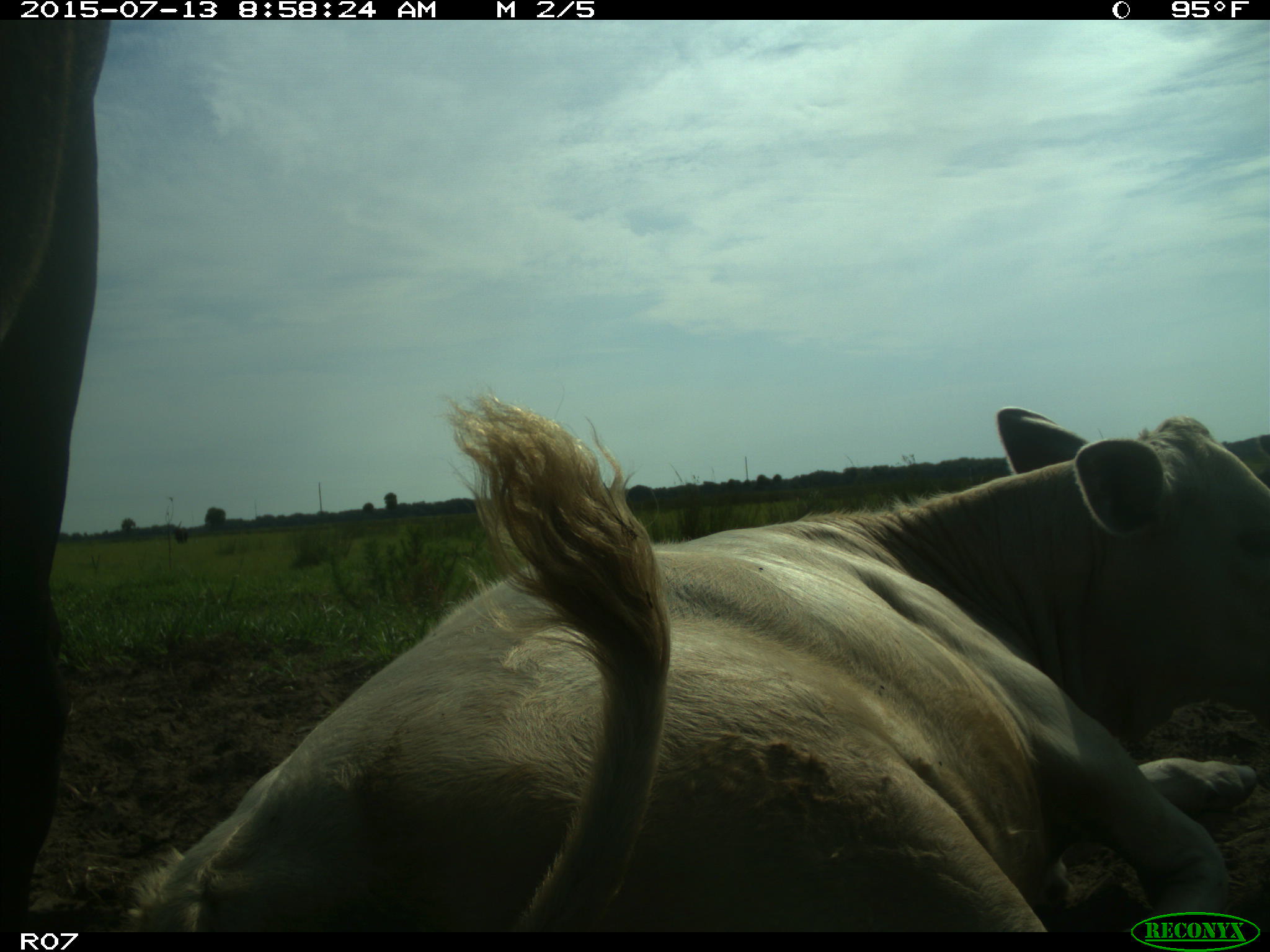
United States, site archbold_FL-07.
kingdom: Animalia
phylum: Chordata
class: Mammalia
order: Artiodactyla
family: Bovidae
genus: Bos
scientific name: Bos taurus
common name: domestic cow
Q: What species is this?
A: Bos taurus (domestic cow).